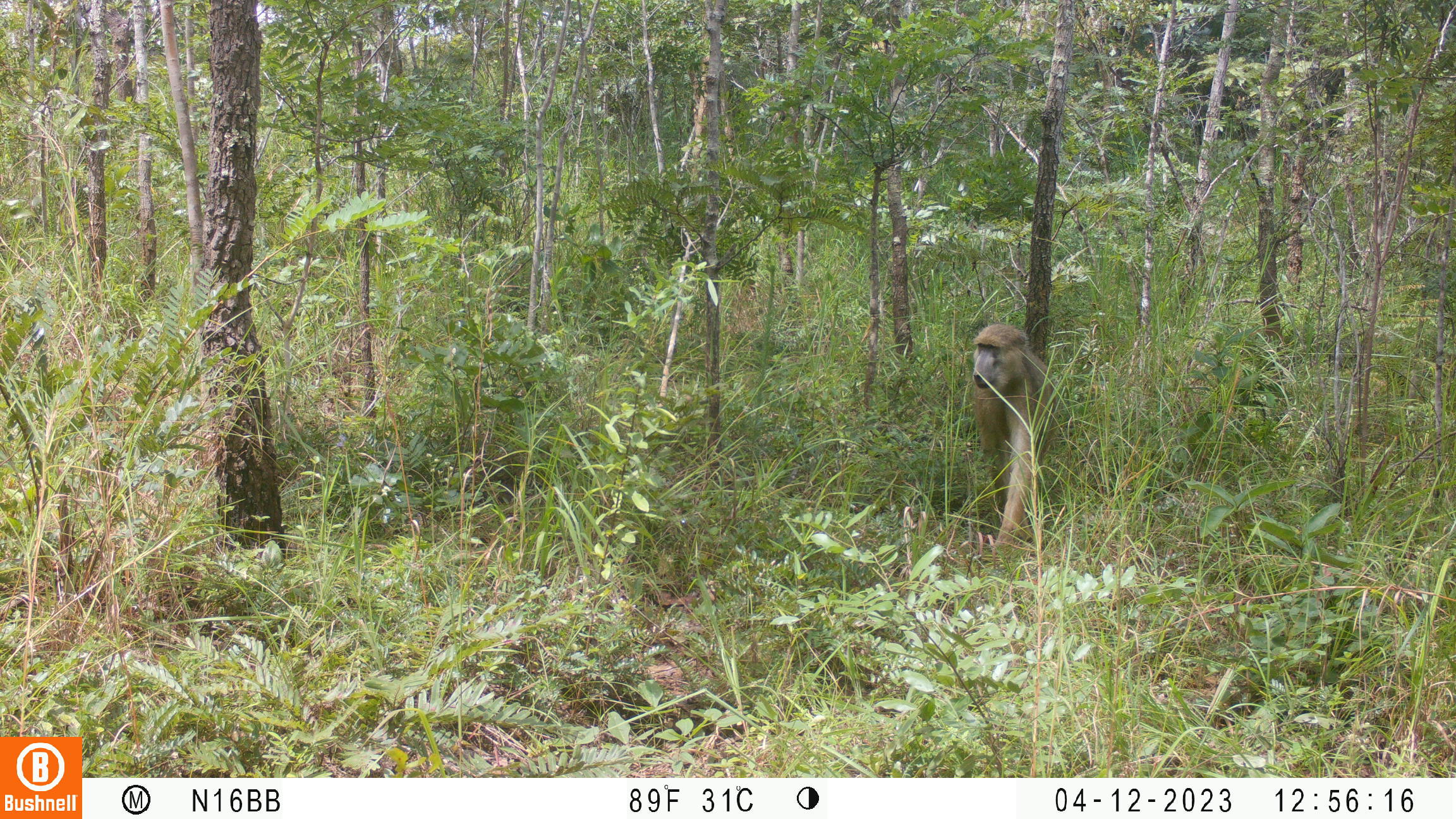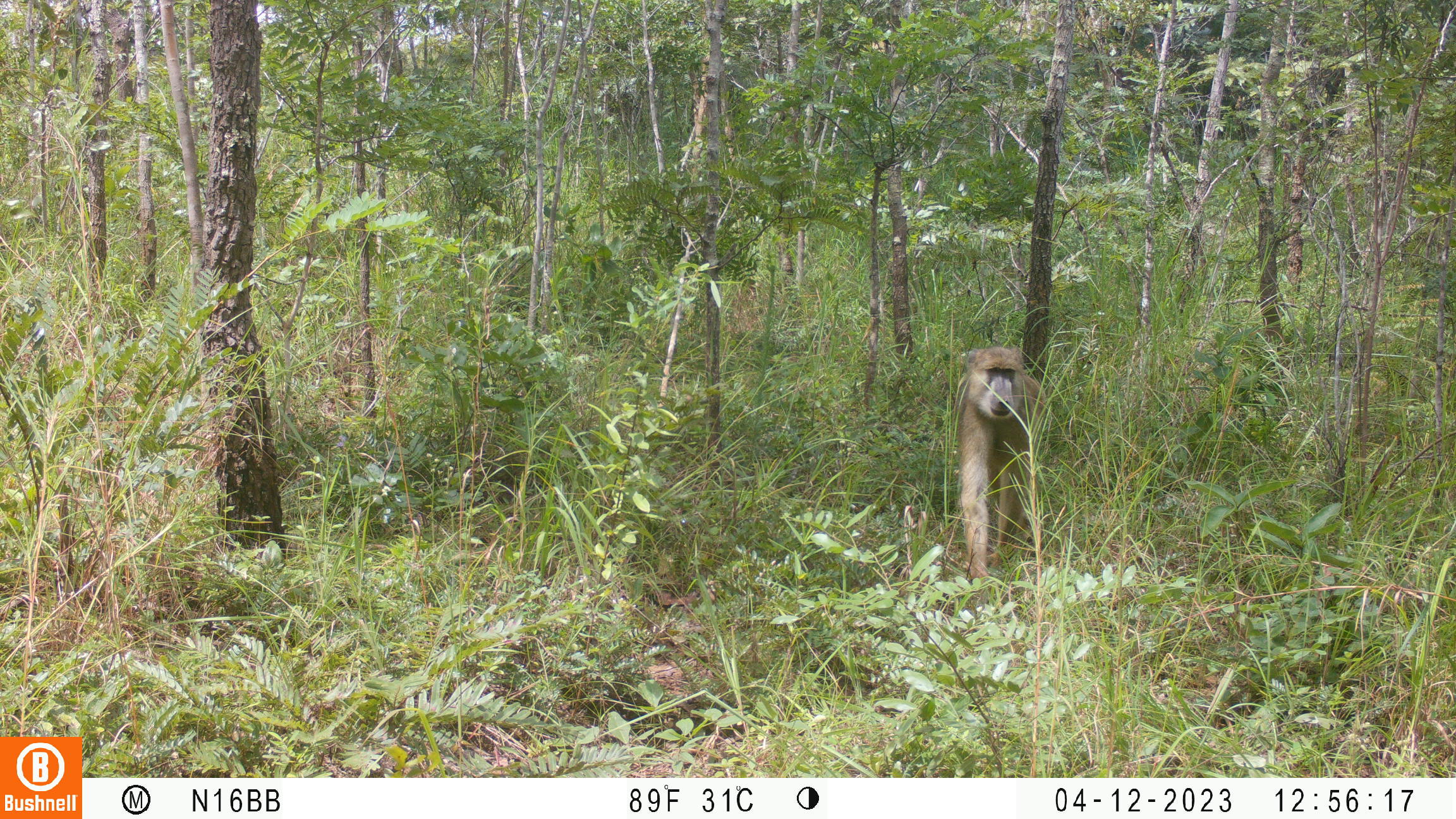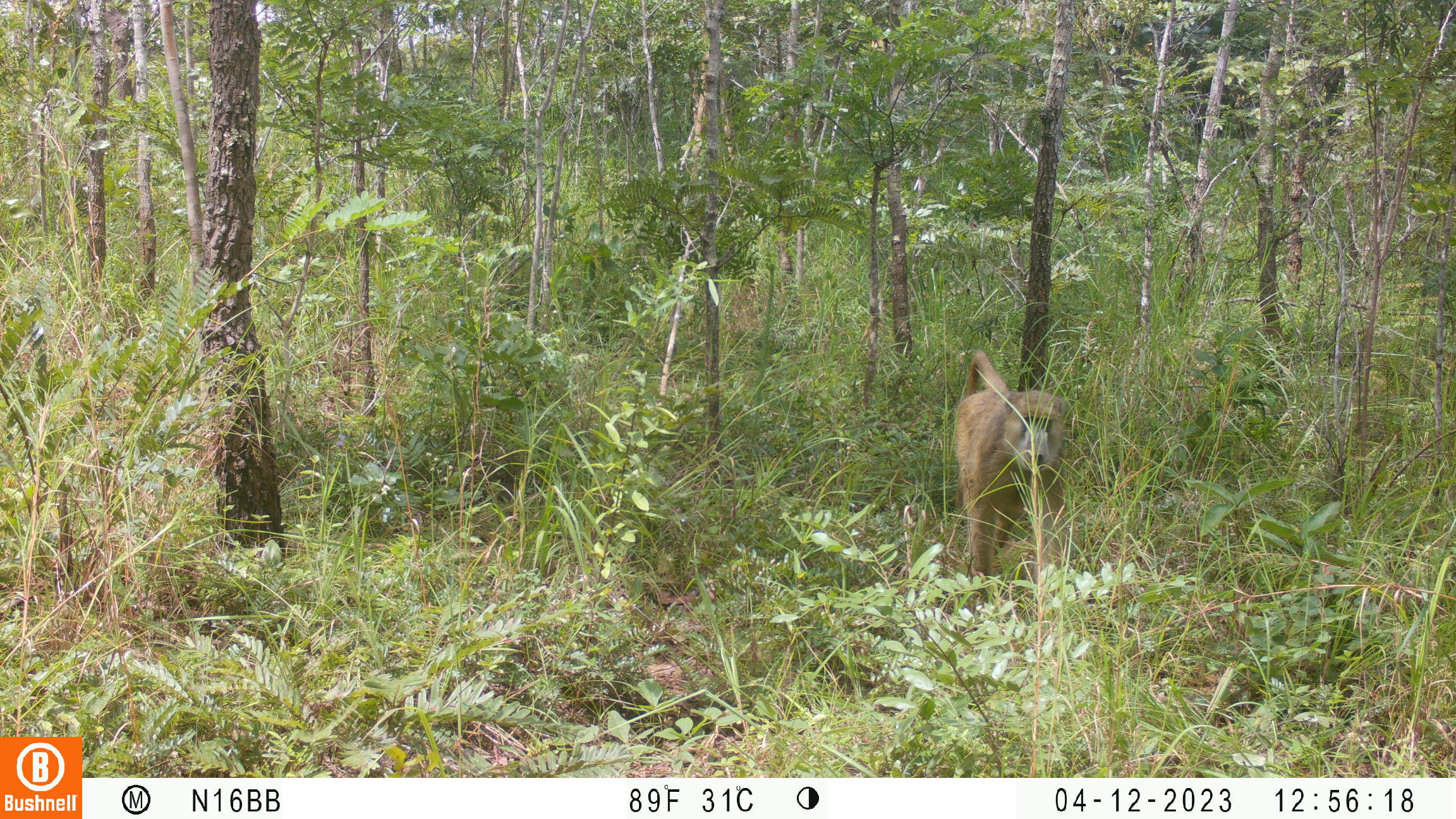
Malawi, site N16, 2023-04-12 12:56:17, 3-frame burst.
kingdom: Animalia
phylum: Chordata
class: Mammalia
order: Primates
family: Cercopithecidae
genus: Papio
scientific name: Papio cynocephalus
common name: yellow baboon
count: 1